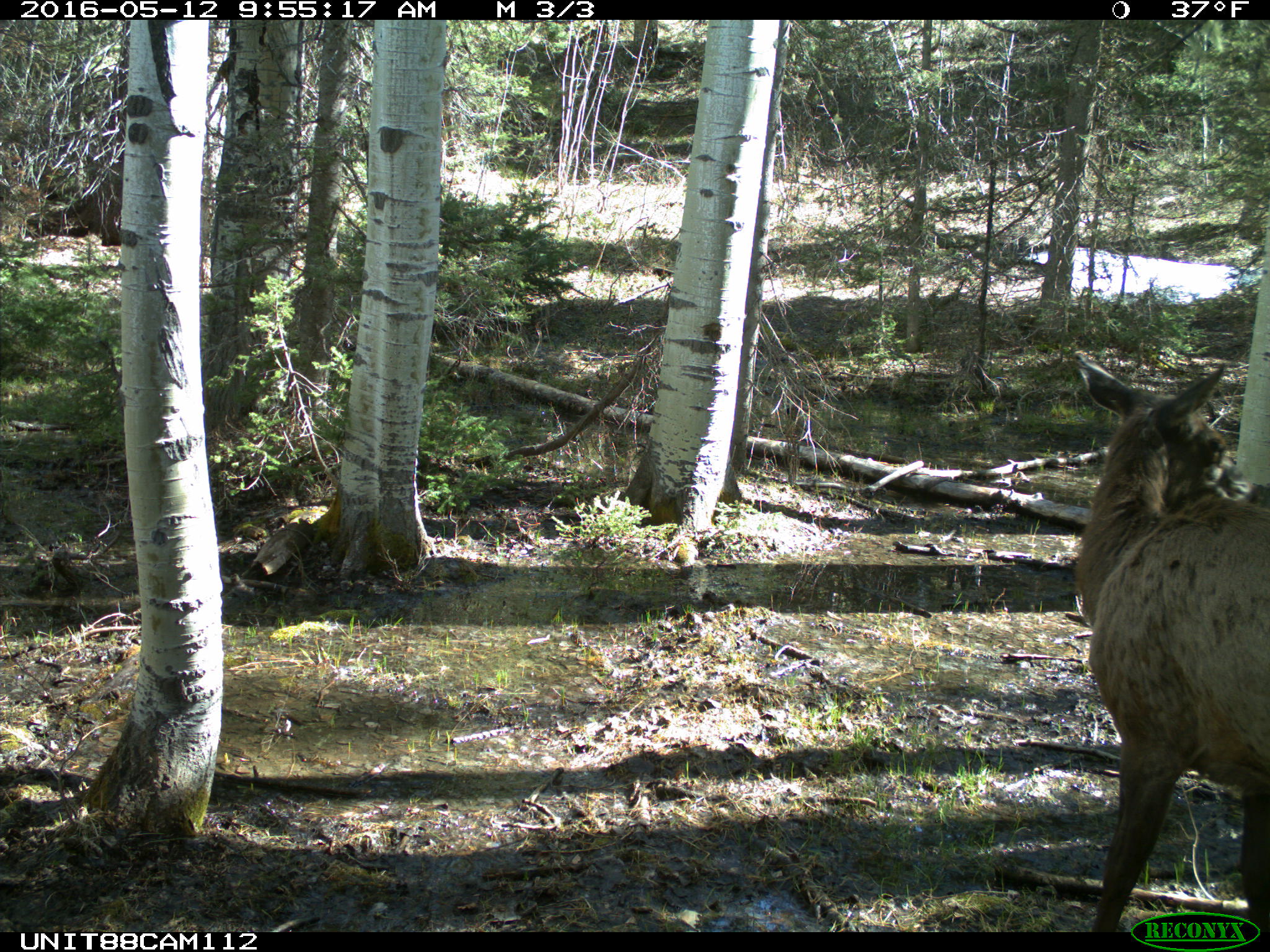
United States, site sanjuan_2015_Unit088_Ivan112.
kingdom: Animalia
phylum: Chordata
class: Mammalia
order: Artiodactyla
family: Cervidae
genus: Cervus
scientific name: Cervus elaphus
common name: red deer